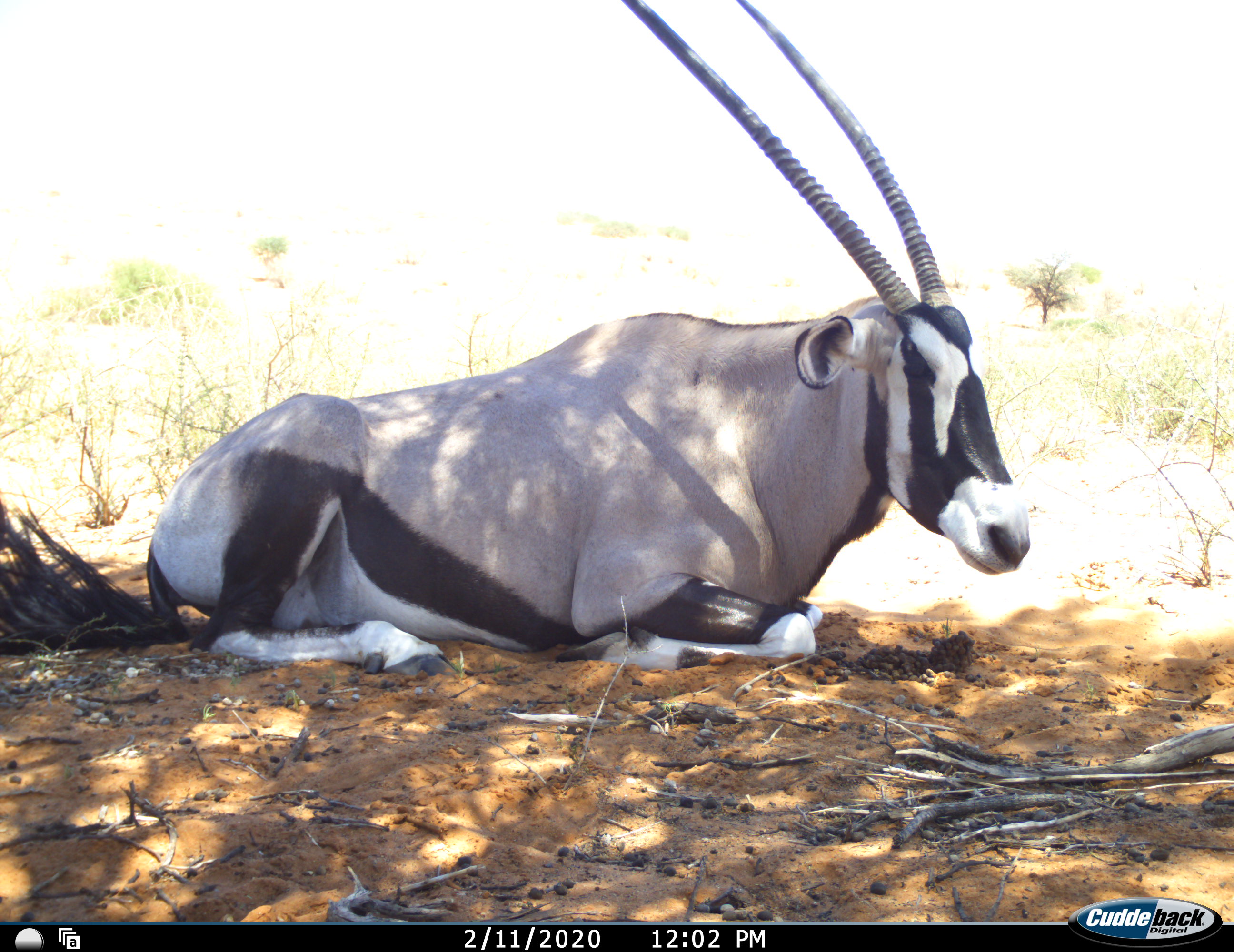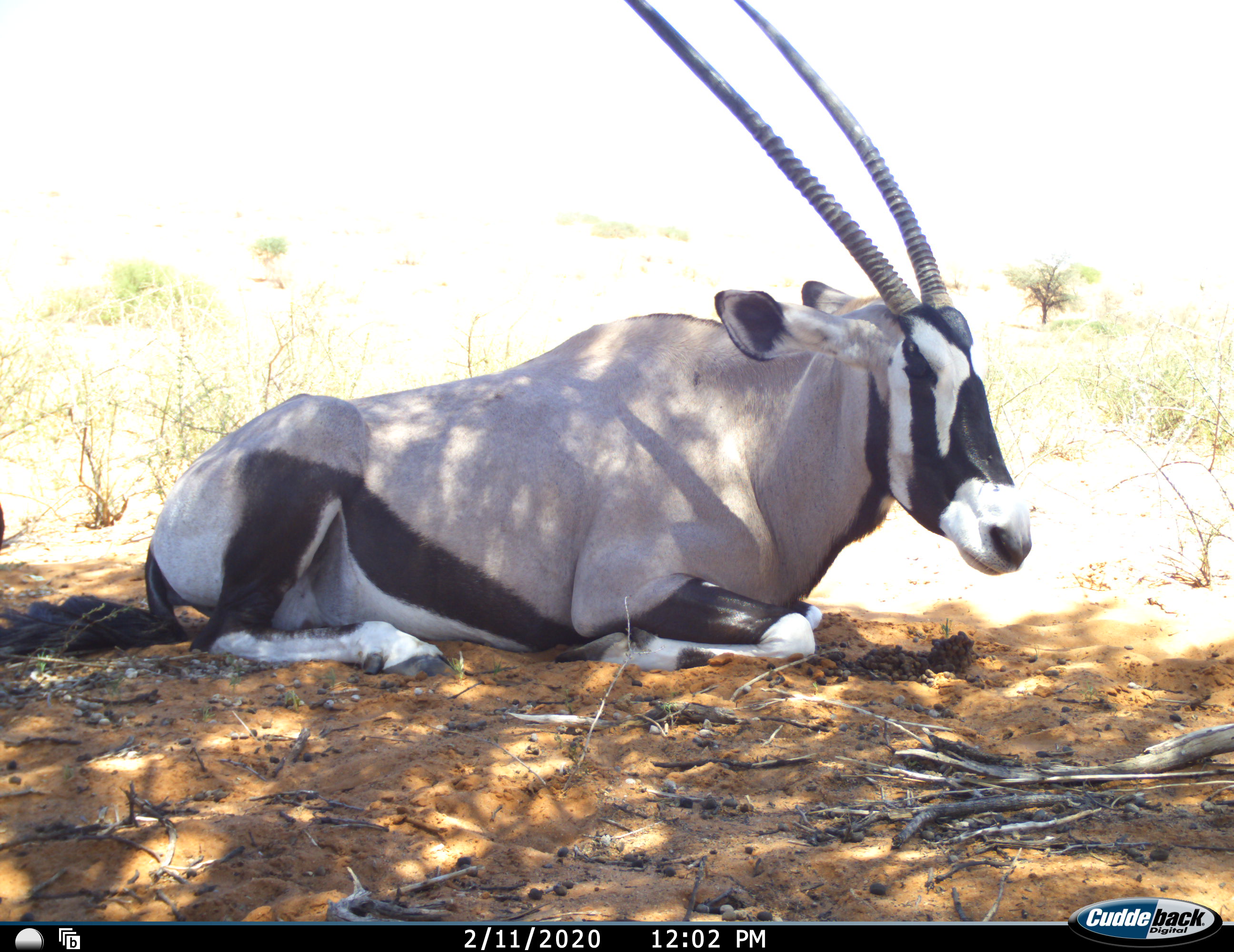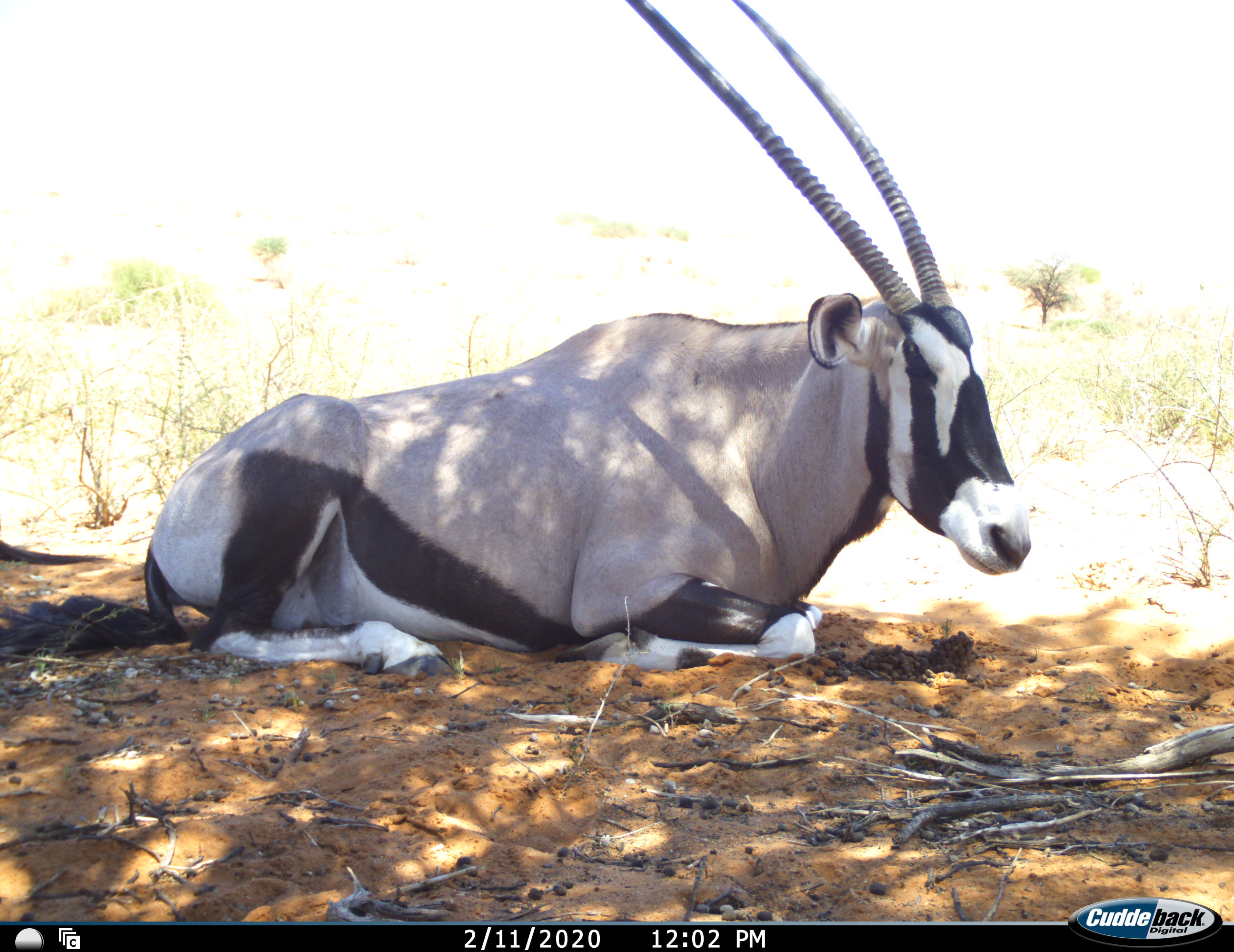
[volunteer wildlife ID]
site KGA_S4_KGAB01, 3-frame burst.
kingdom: Animalia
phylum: Chordata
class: Mammalia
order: Artiodactyla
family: Bovidae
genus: Oryx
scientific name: Oryx gazella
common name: gemsbok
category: oryx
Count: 1.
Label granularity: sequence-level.